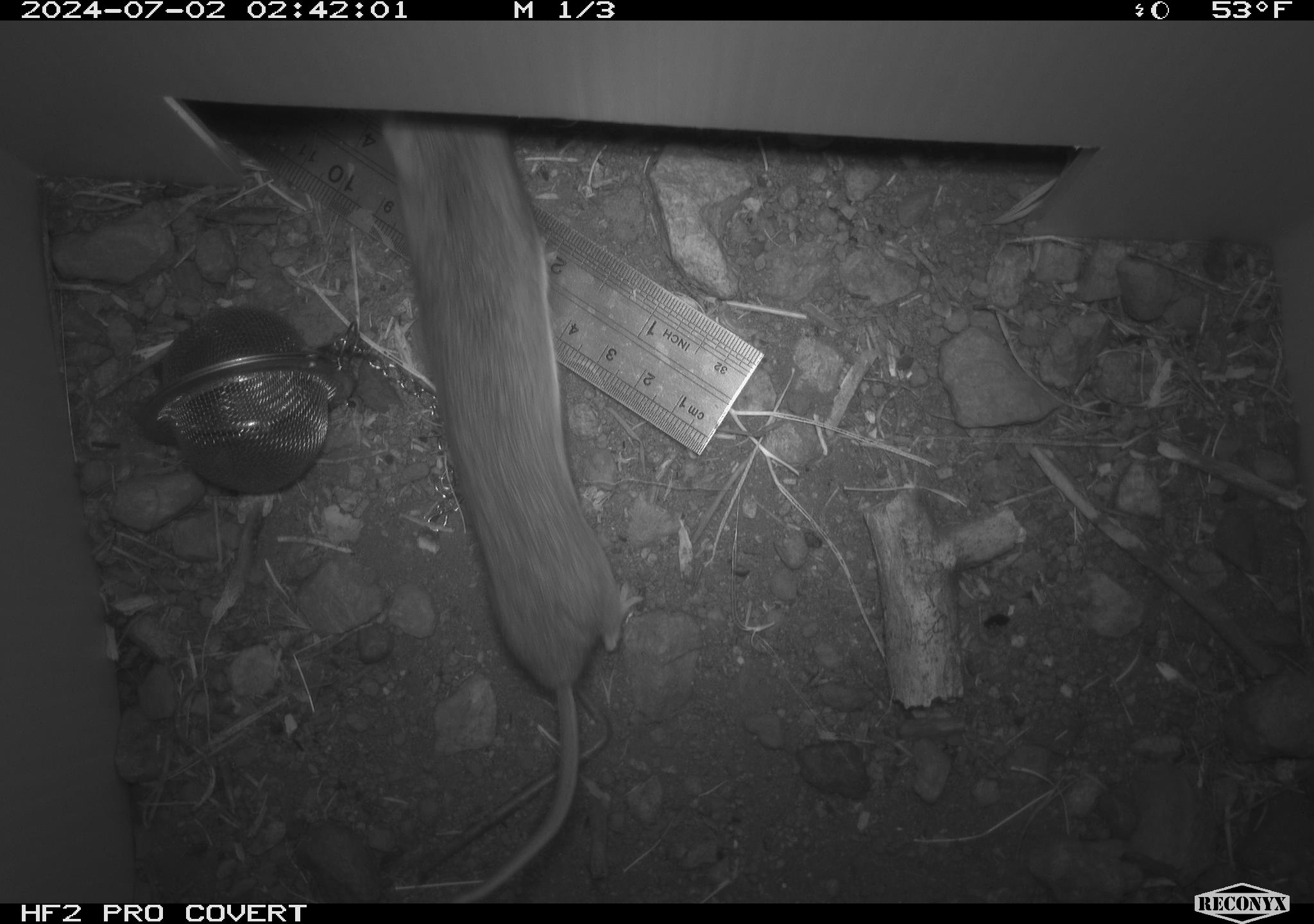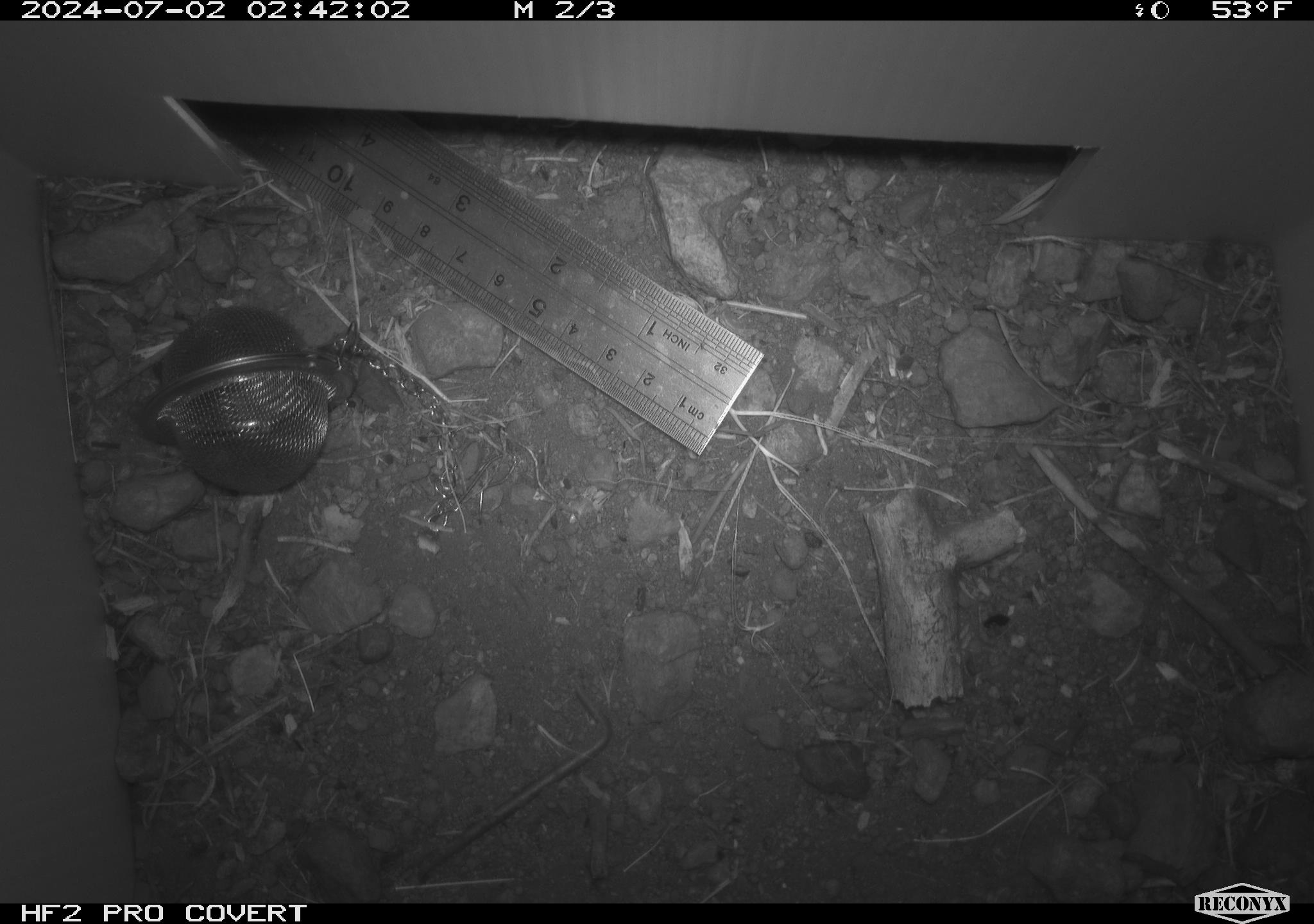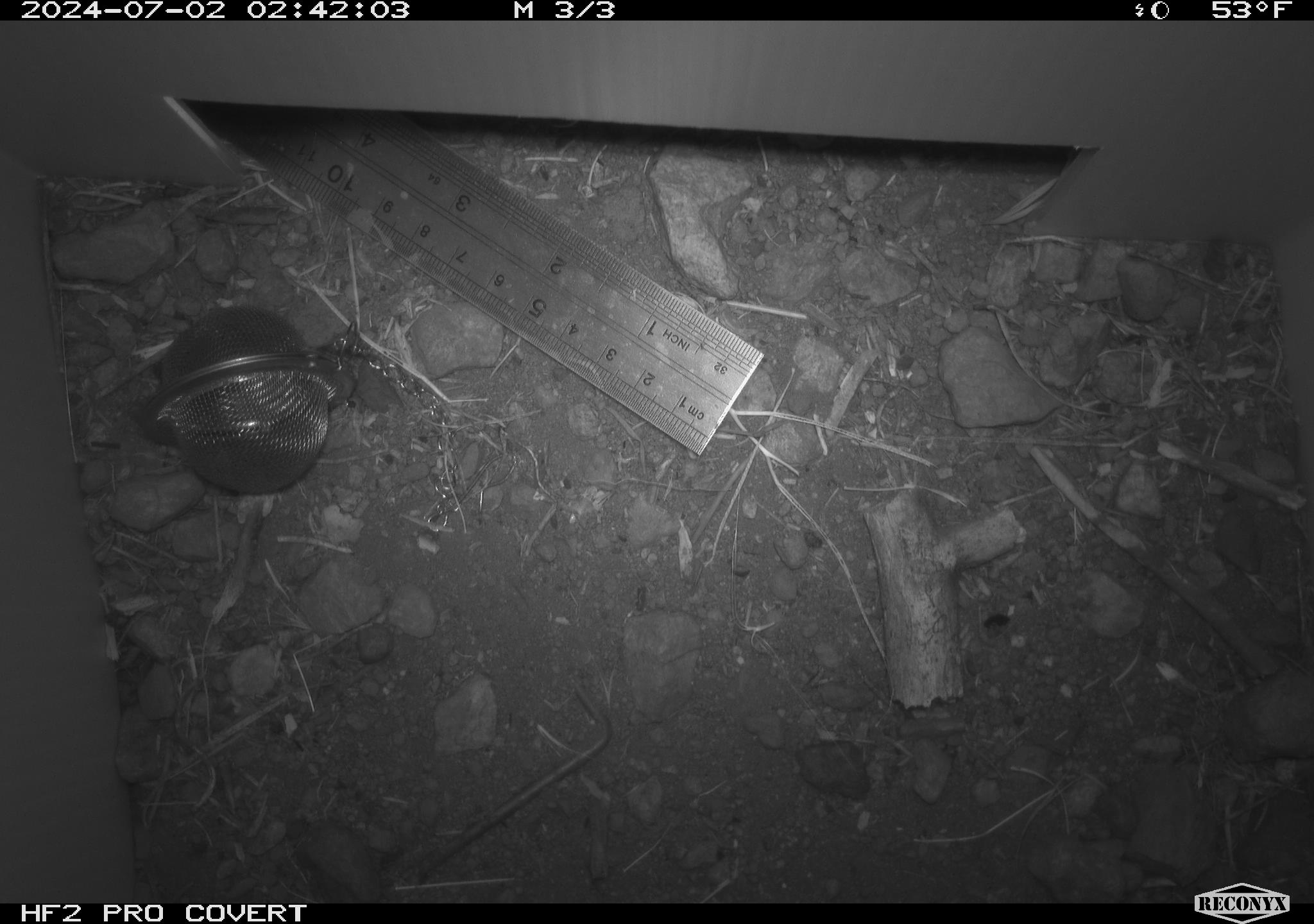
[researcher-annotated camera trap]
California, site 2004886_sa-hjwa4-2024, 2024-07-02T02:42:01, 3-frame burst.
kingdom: Animalia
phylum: Chordata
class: Mammalia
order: Rodentia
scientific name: Rodentia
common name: rodent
Rodent (Rodentia).